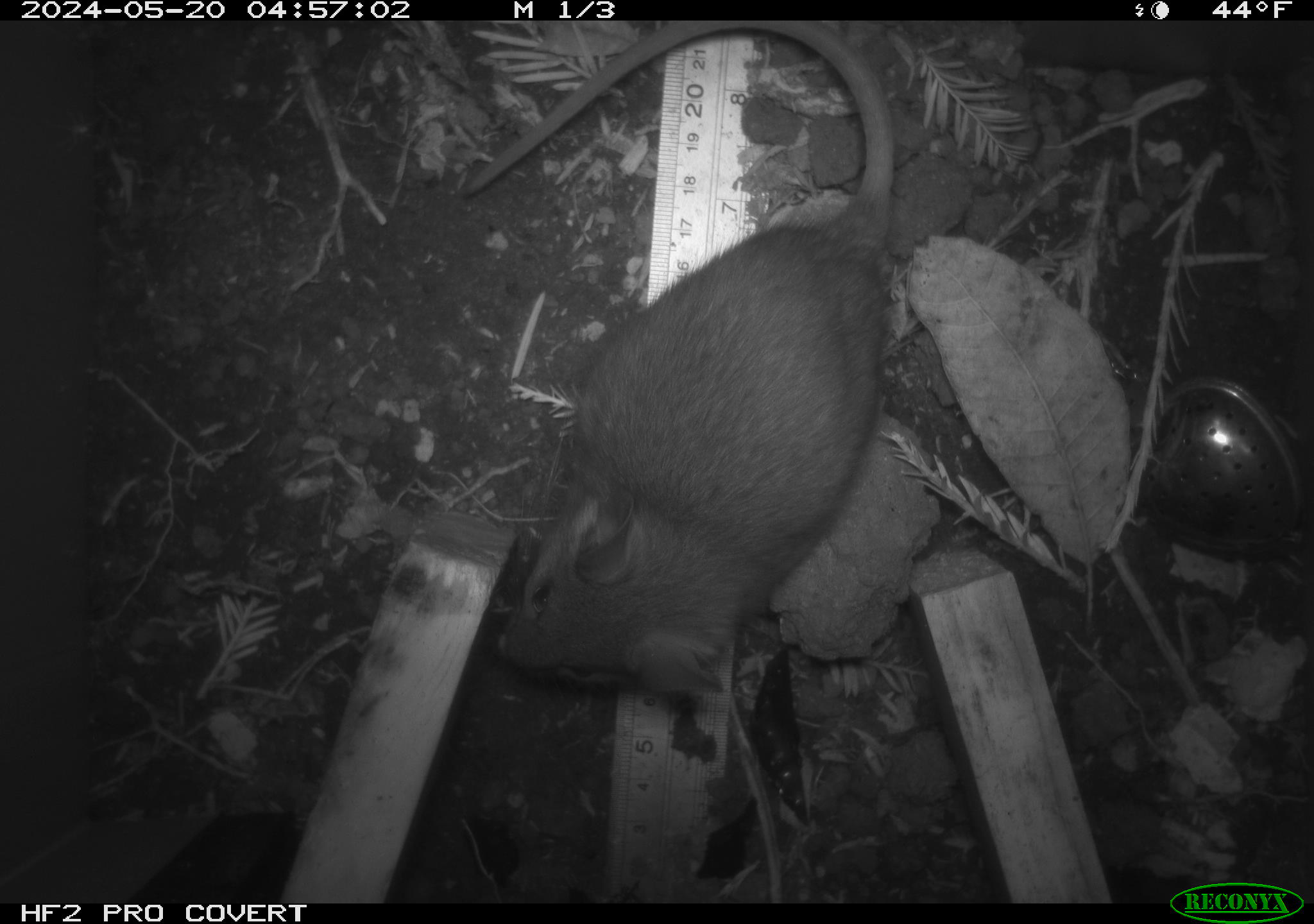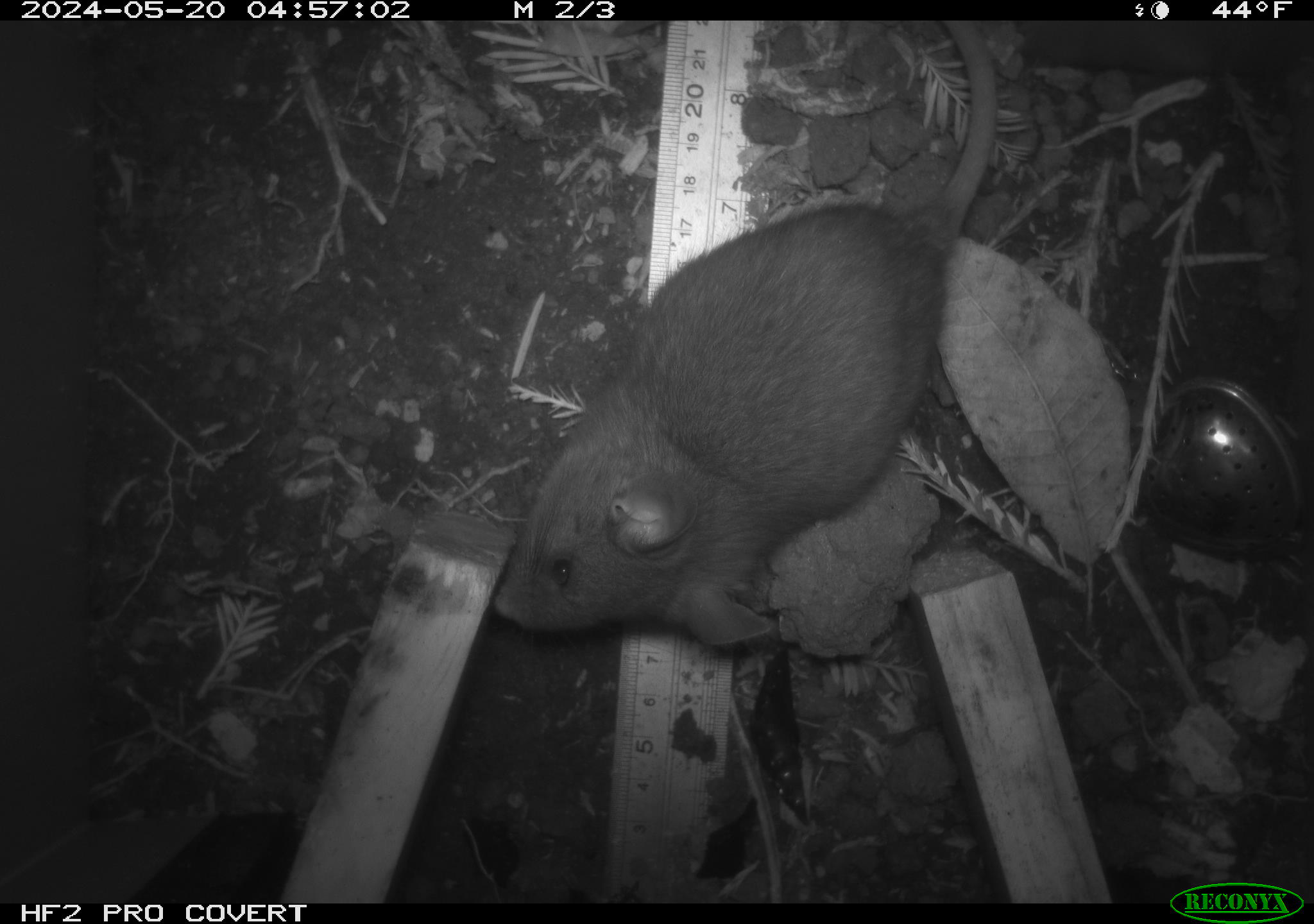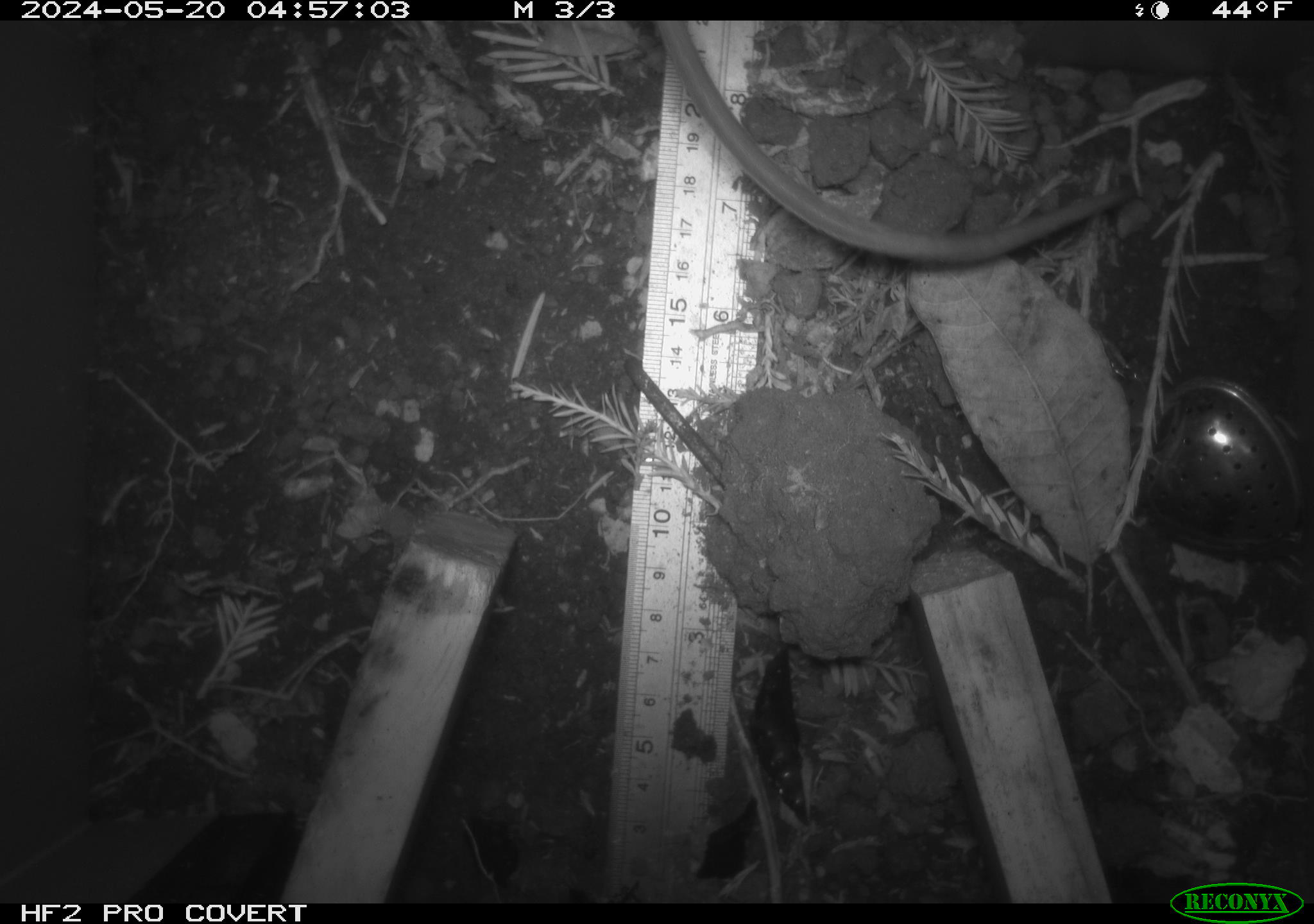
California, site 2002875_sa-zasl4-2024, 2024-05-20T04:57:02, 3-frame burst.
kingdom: Animalia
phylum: Chordata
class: Mammalia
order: Rodentia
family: Cricetidae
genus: Neotoma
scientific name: Neotoma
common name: pack rat or woodrat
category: neotoma species